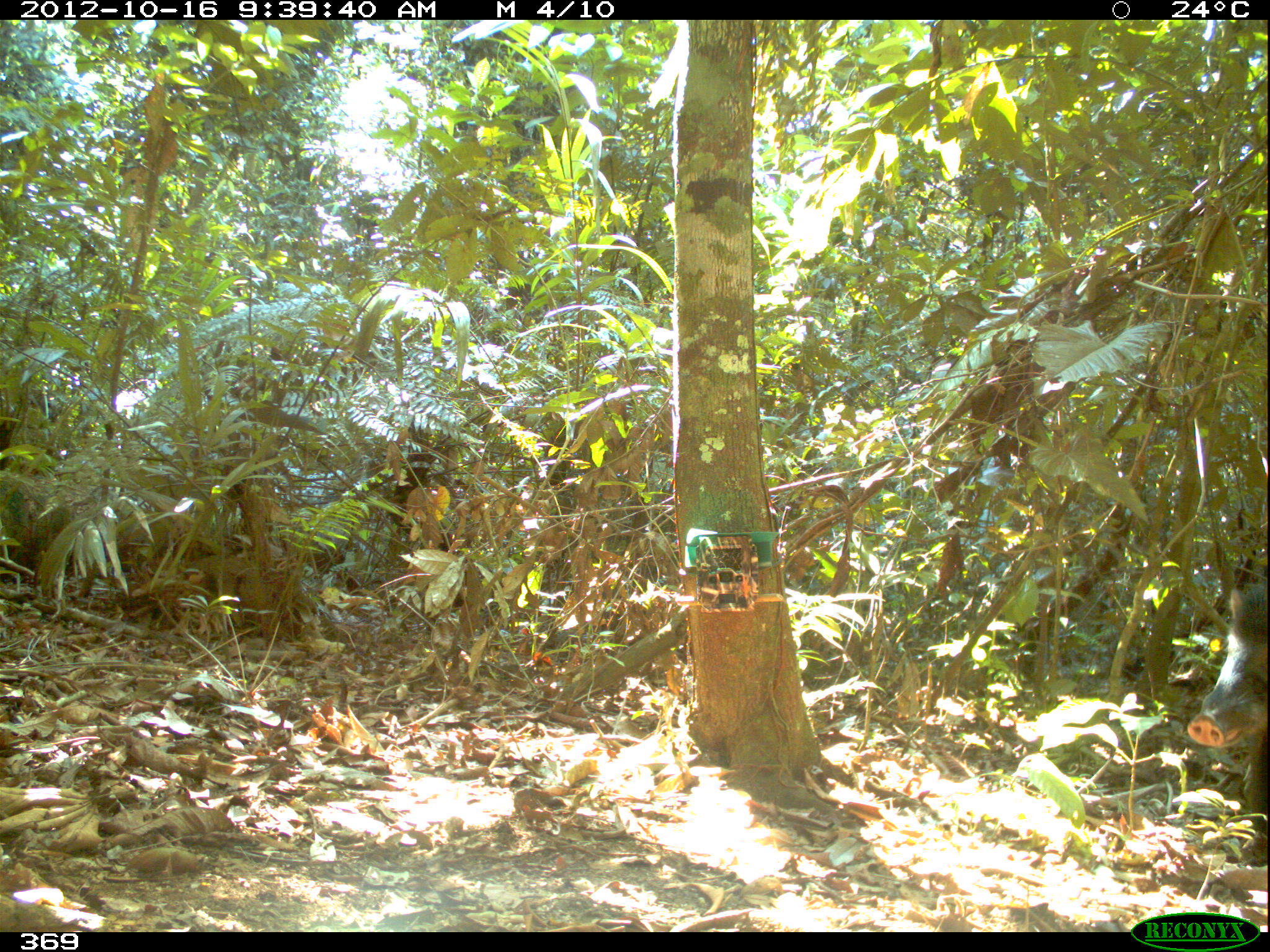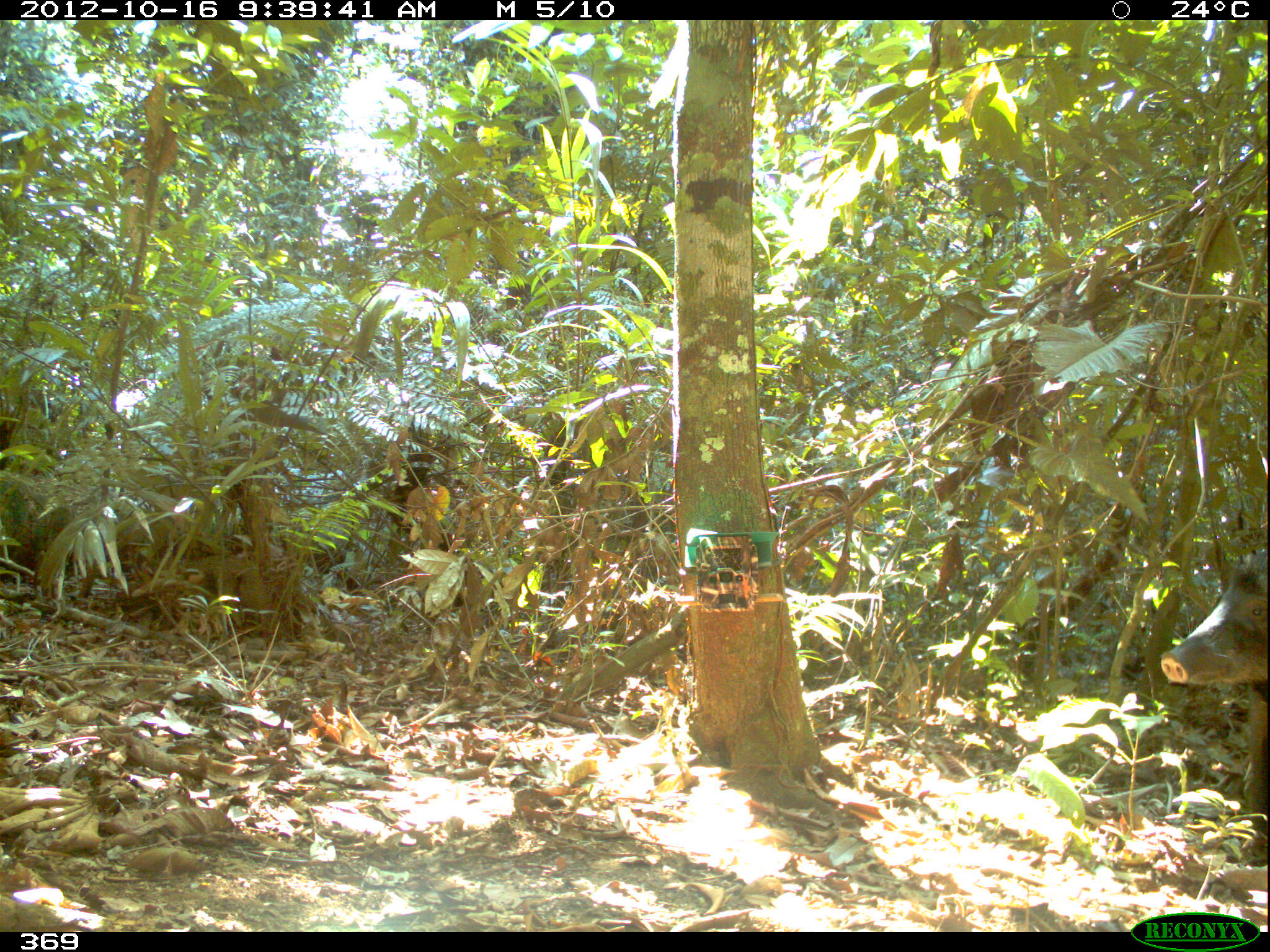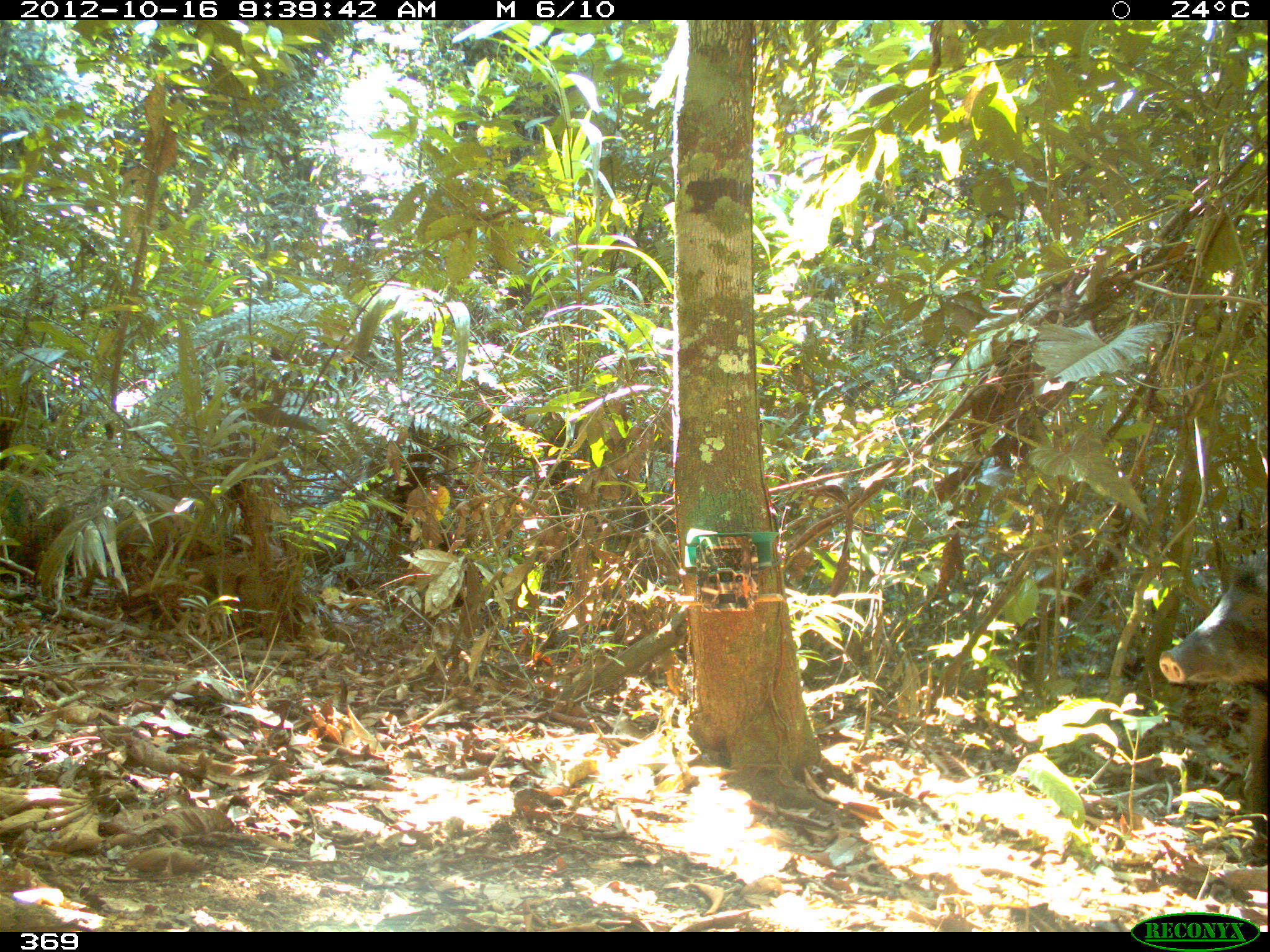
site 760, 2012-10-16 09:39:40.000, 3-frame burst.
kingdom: Animalia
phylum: Chordata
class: Mammalia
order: Artiodactyla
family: Tayassuidae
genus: Tayassu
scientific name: Tayassu pecari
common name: white-lipped peccary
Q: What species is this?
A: Tayassu pecari (white-lipped peccary).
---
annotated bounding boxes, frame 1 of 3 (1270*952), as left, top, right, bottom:
tayassu pecari: 1186, 564, 1269, 866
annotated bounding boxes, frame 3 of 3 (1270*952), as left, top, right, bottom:
tayassu pecari: 1158, 537, 1270, 866